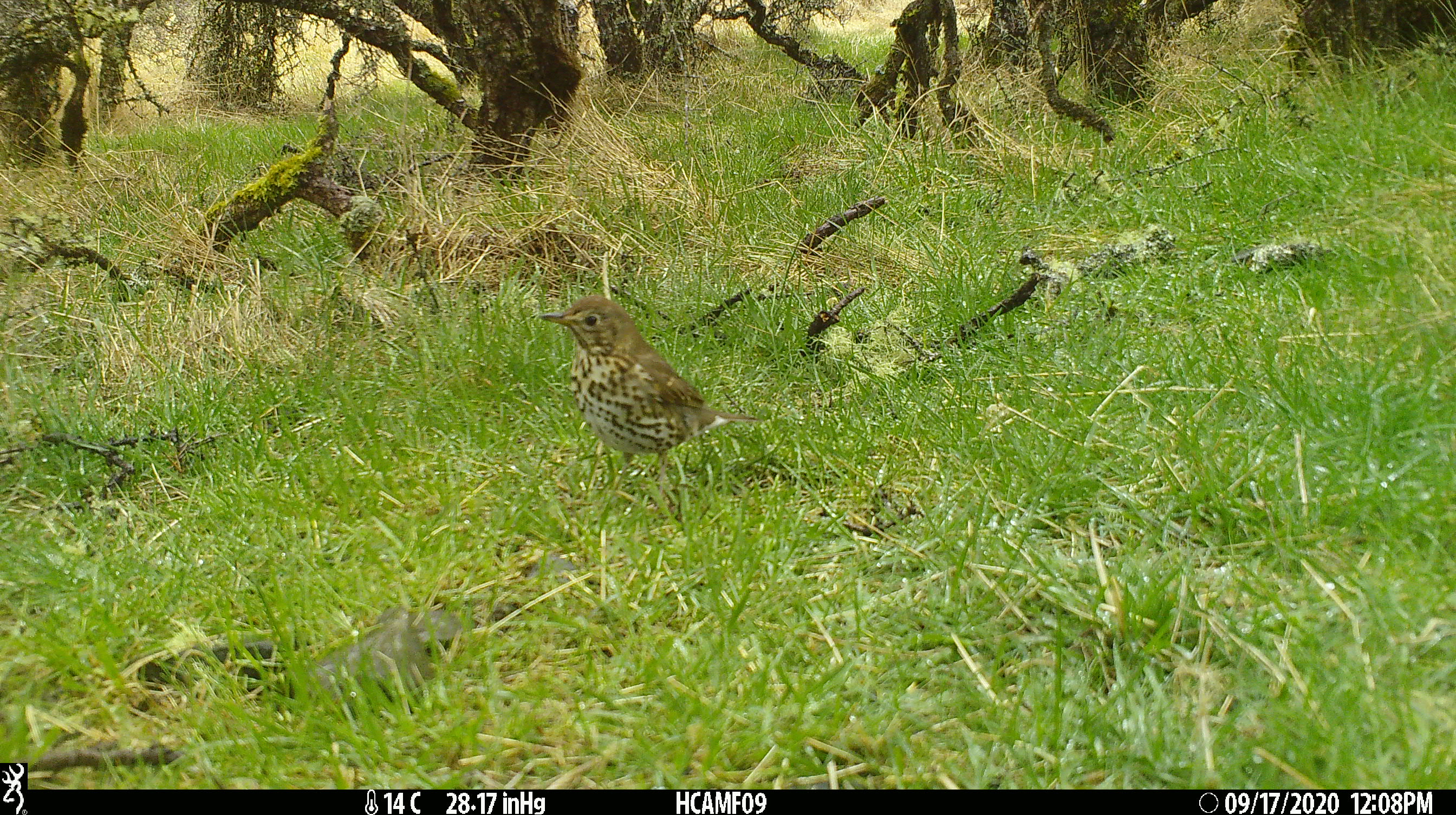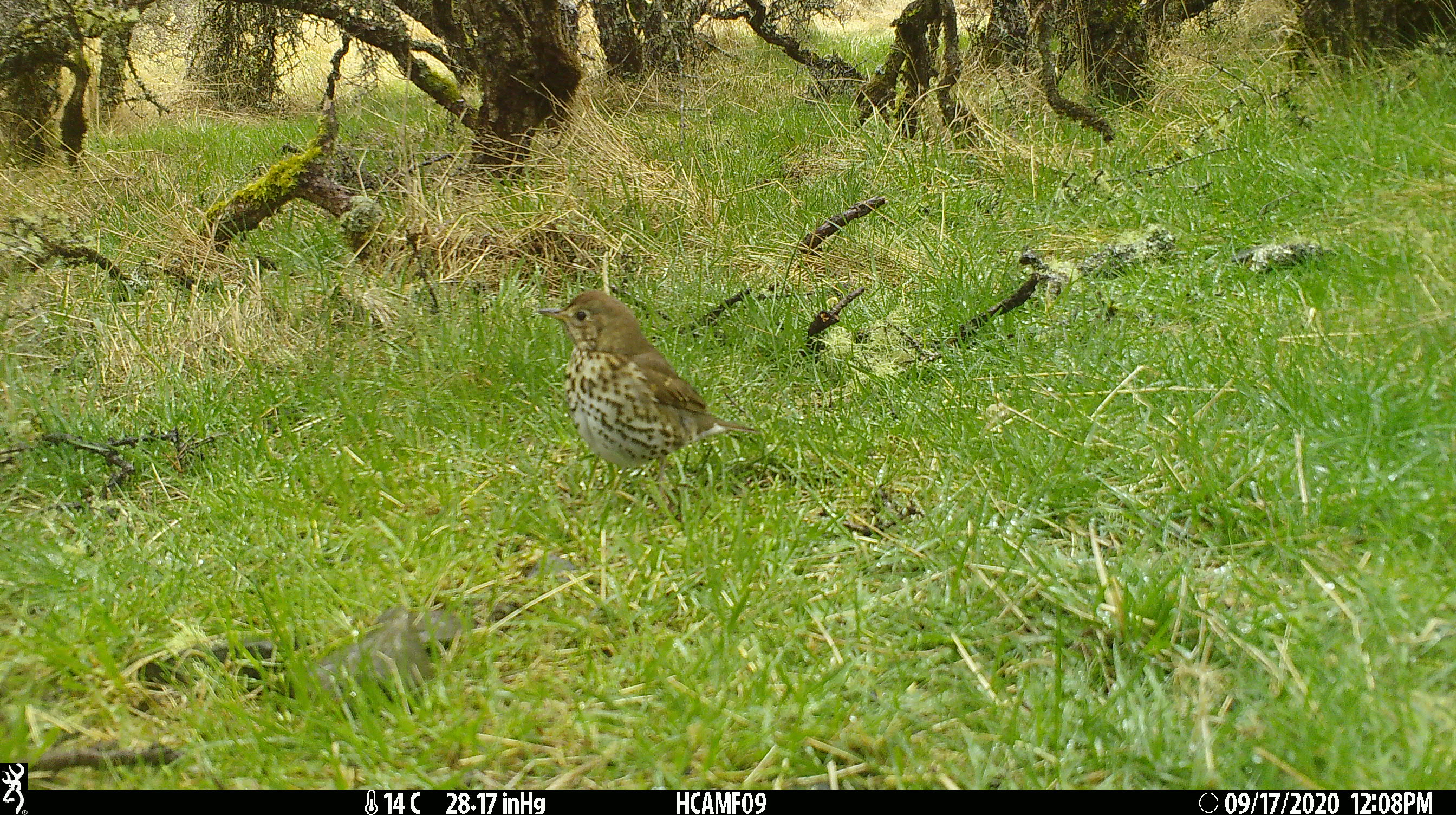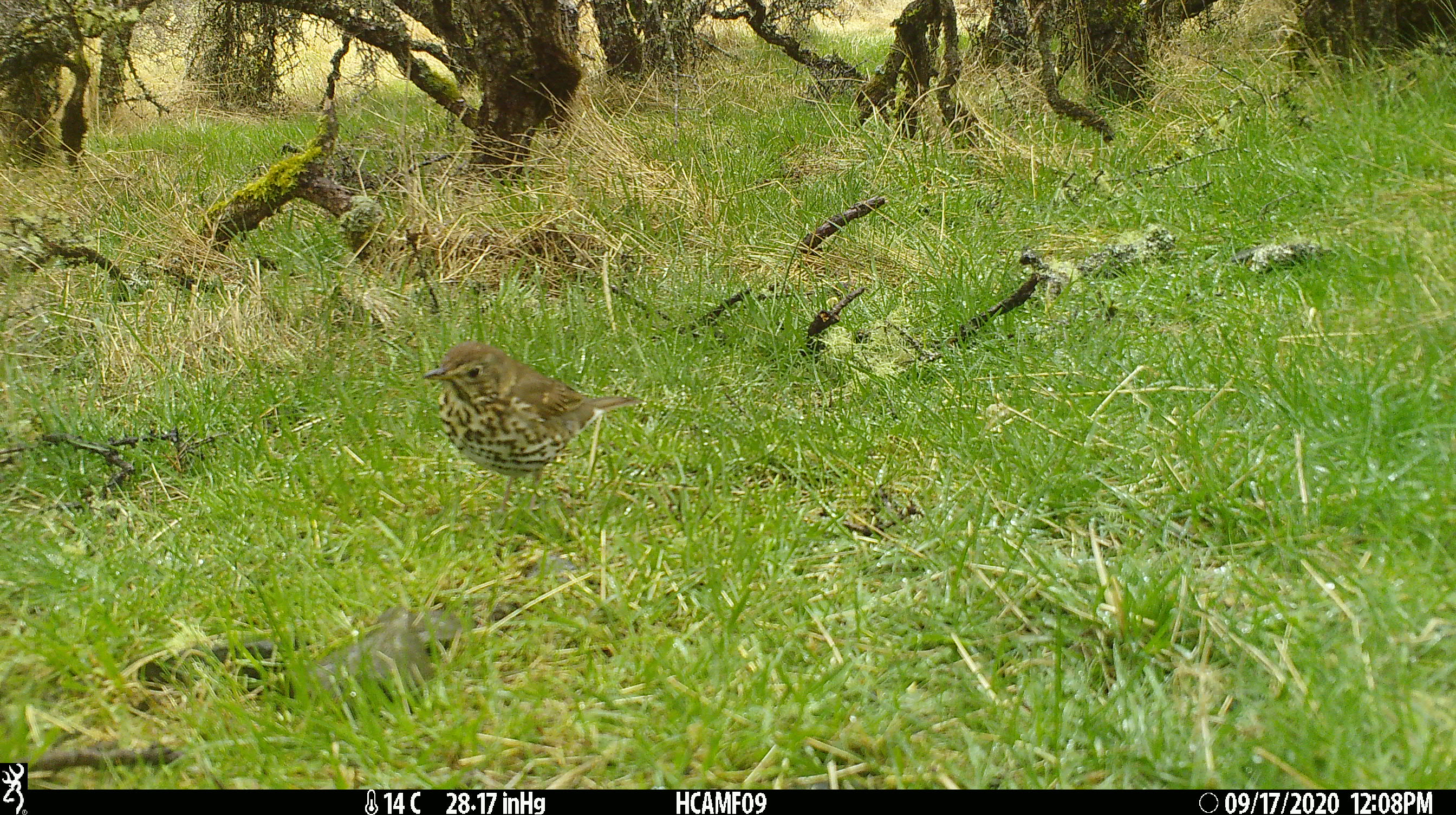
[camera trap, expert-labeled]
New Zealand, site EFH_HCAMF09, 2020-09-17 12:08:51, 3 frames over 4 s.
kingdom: Animalia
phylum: Chordata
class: Aves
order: Passeriformes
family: Turdidae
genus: Turdus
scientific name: Turdus philomelos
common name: song thrush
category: thrush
Thrush (song thrush) (Turdus philomelos).